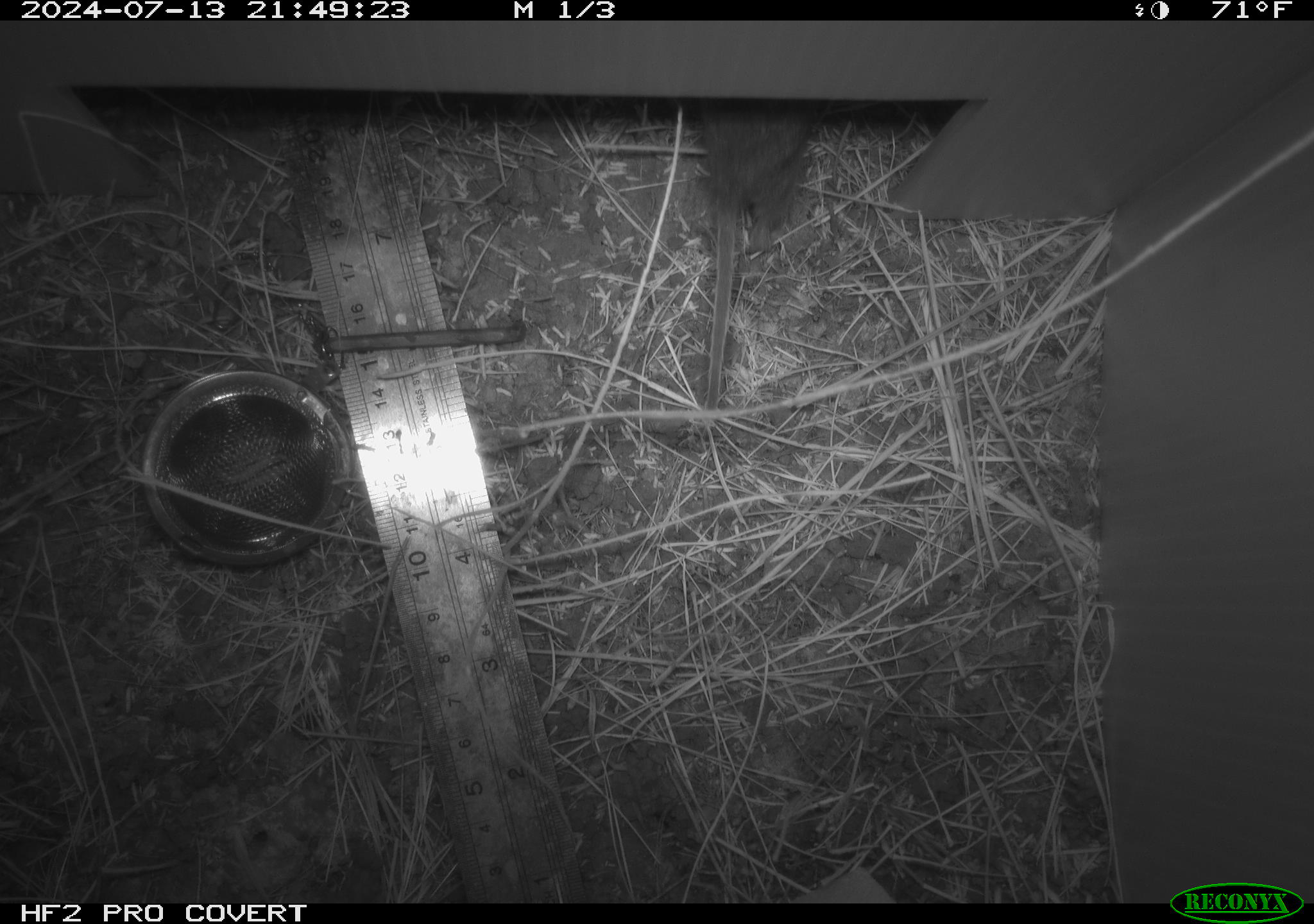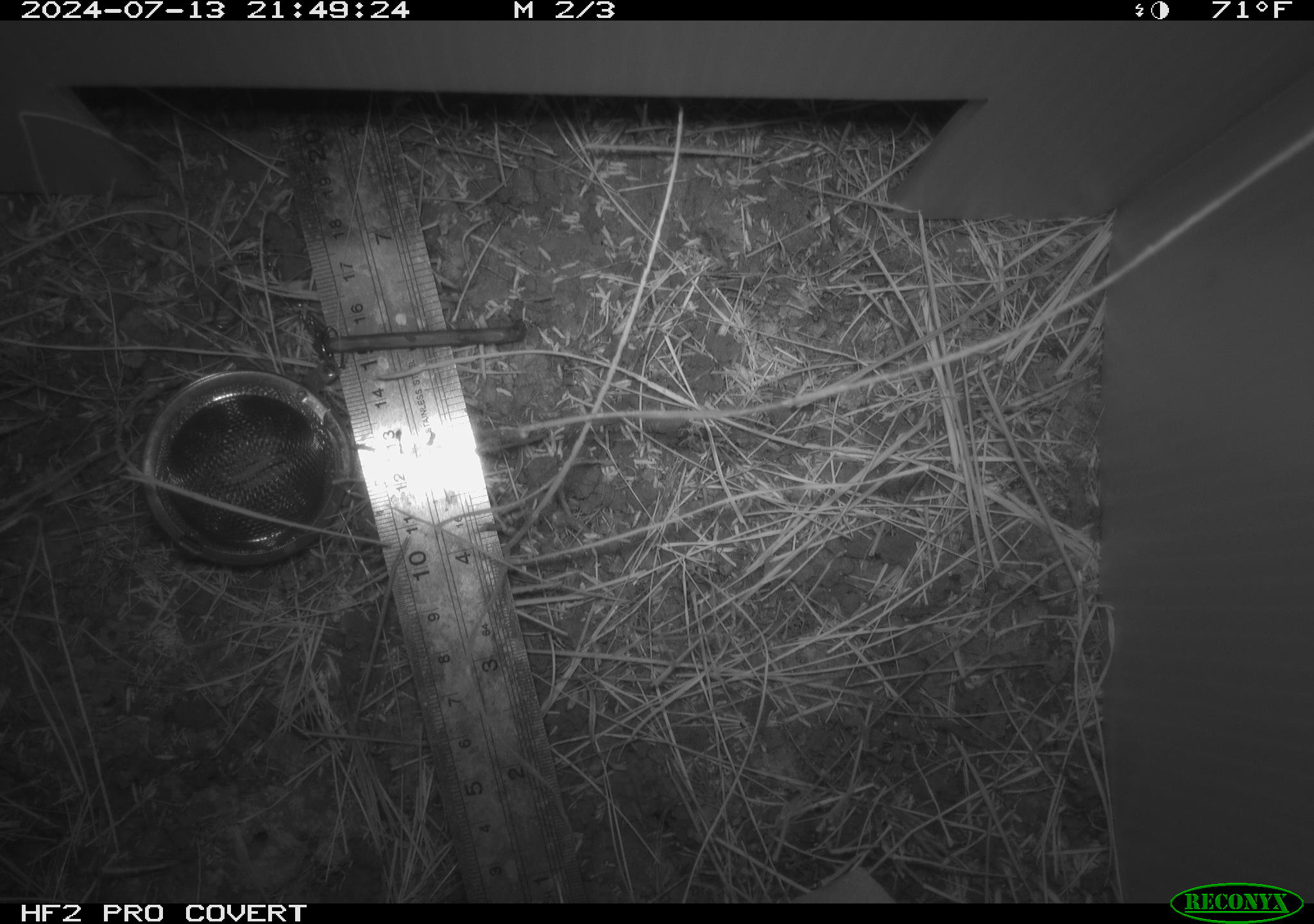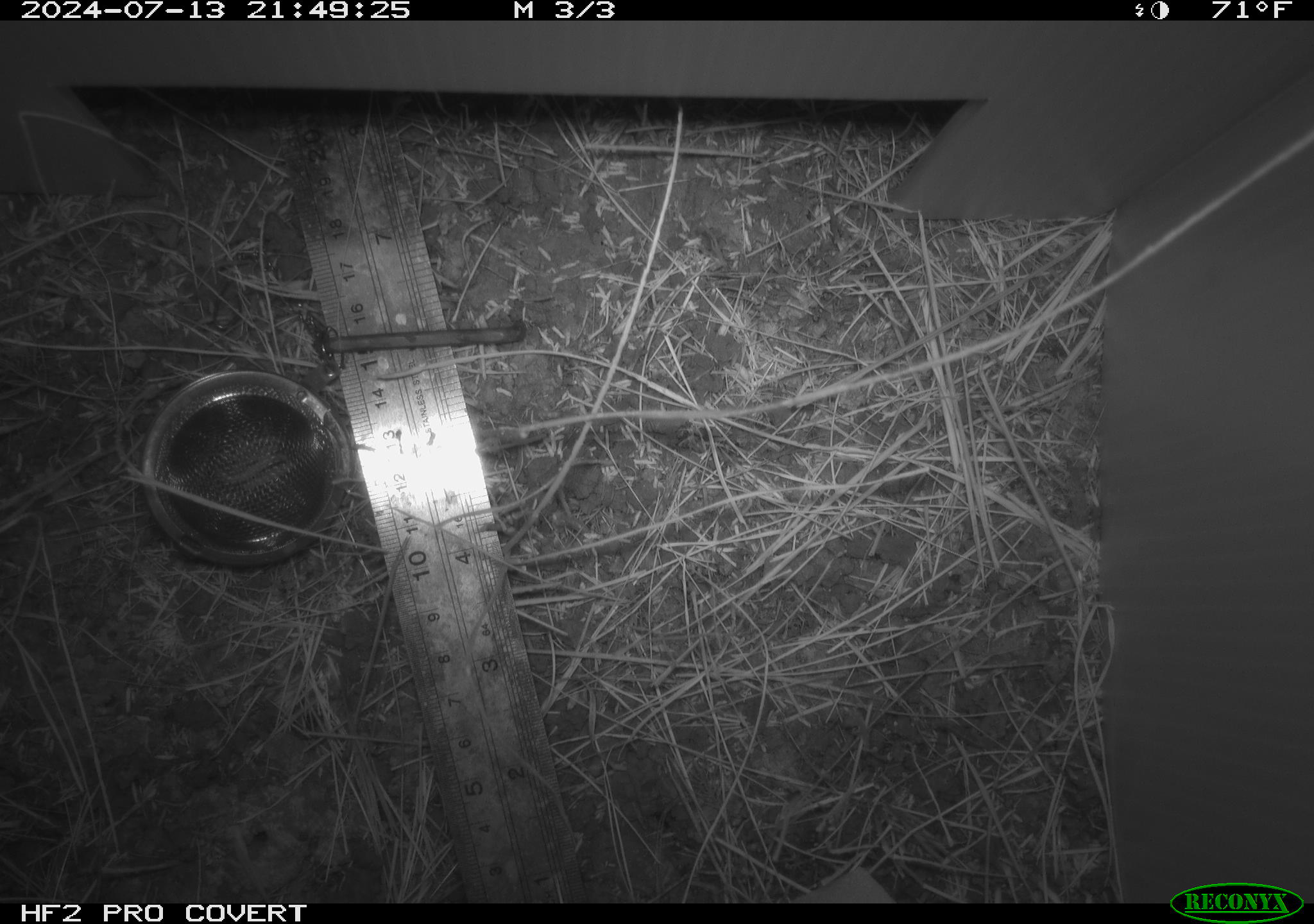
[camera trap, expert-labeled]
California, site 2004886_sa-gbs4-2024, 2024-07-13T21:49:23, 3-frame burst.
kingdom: Animalia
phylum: Chordata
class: Mammalia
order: Rodentia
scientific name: Rodentia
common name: mouse species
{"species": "mouse species (Rodentia)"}